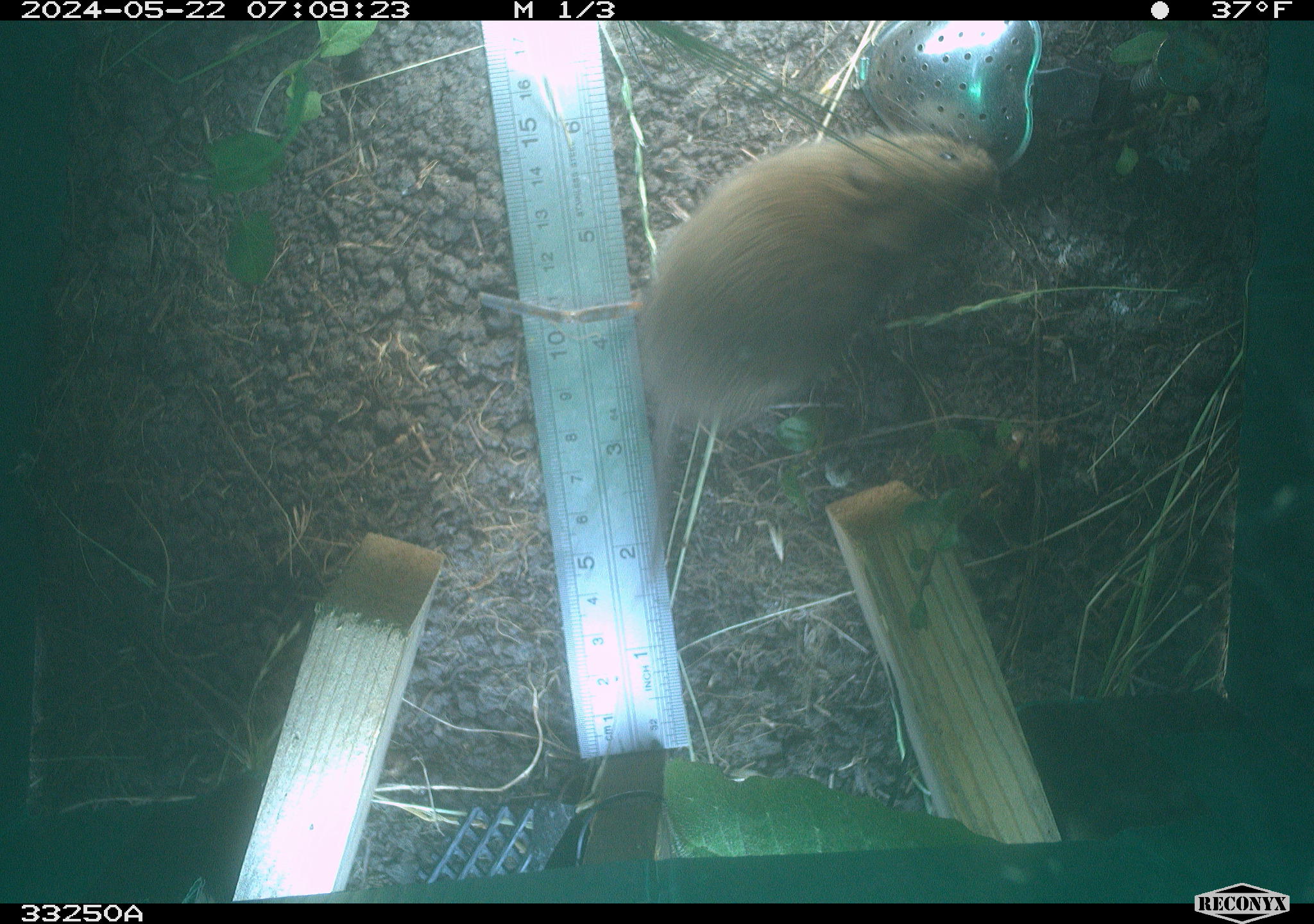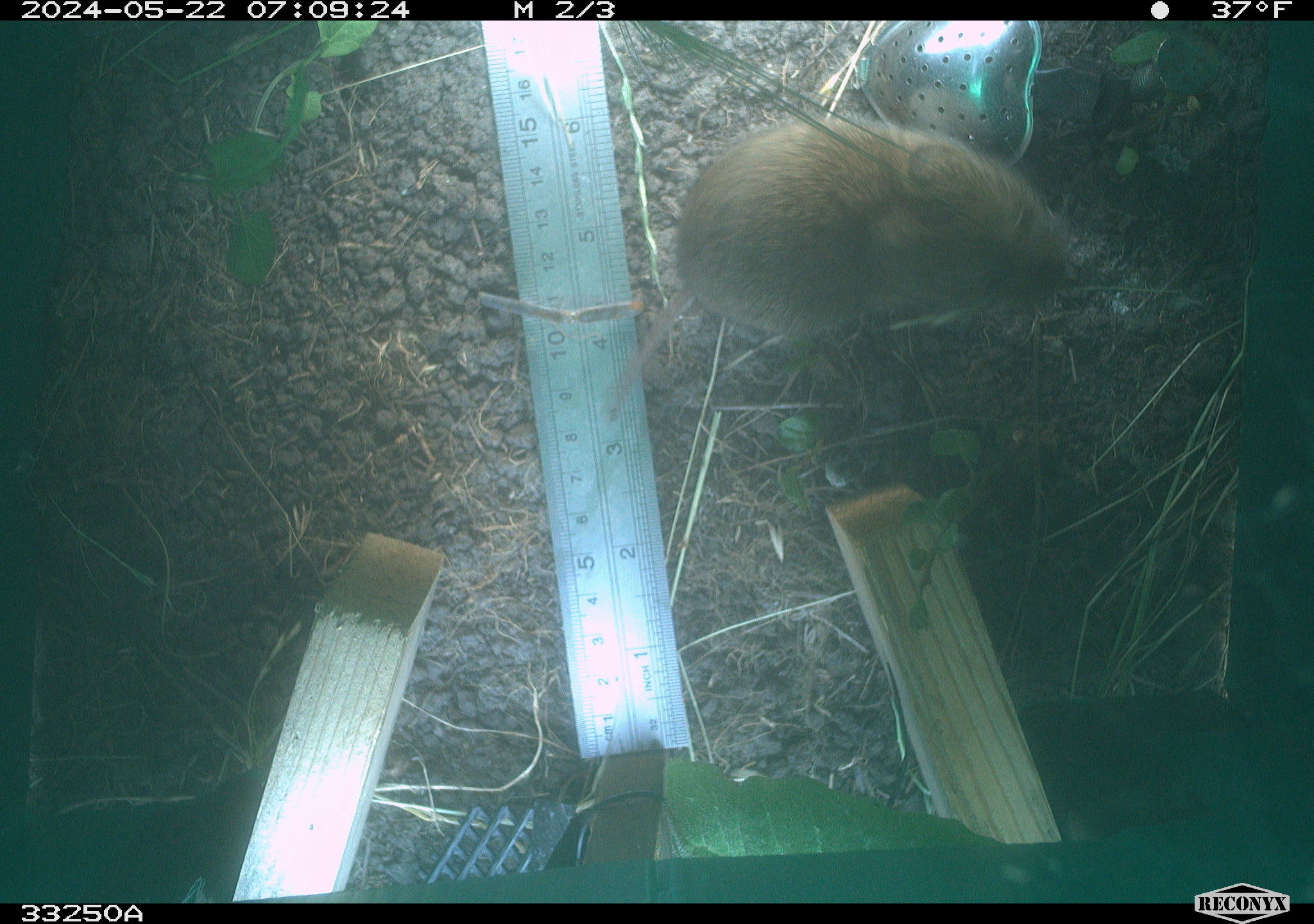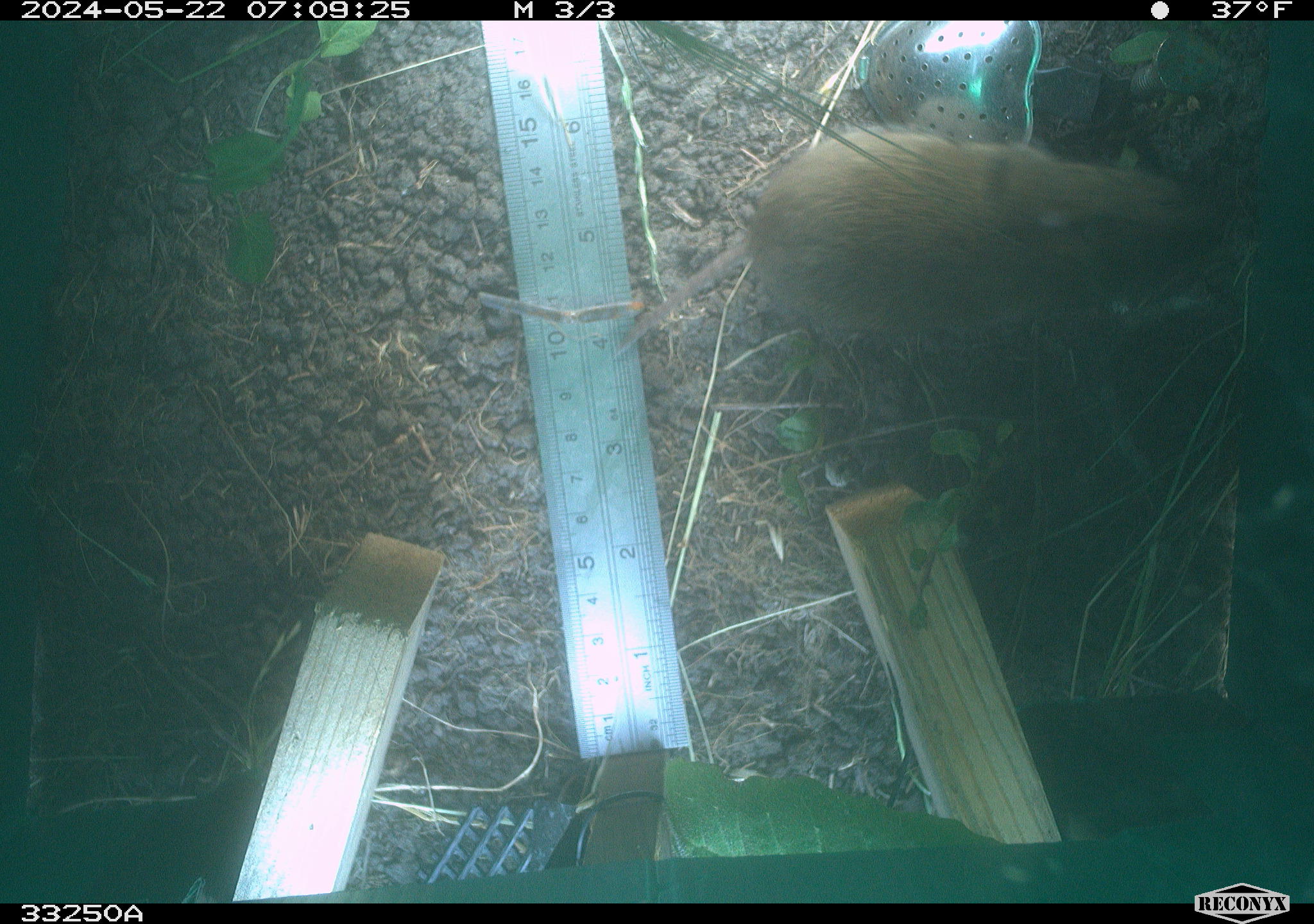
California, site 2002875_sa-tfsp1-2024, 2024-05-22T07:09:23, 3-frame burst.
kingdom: Animalia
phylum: Chordata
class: Mammalia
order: Rodentia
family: Cricetidae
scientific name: Arvicolinae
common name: voles, lemmings, and muskrats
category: arvicolinae subfamily